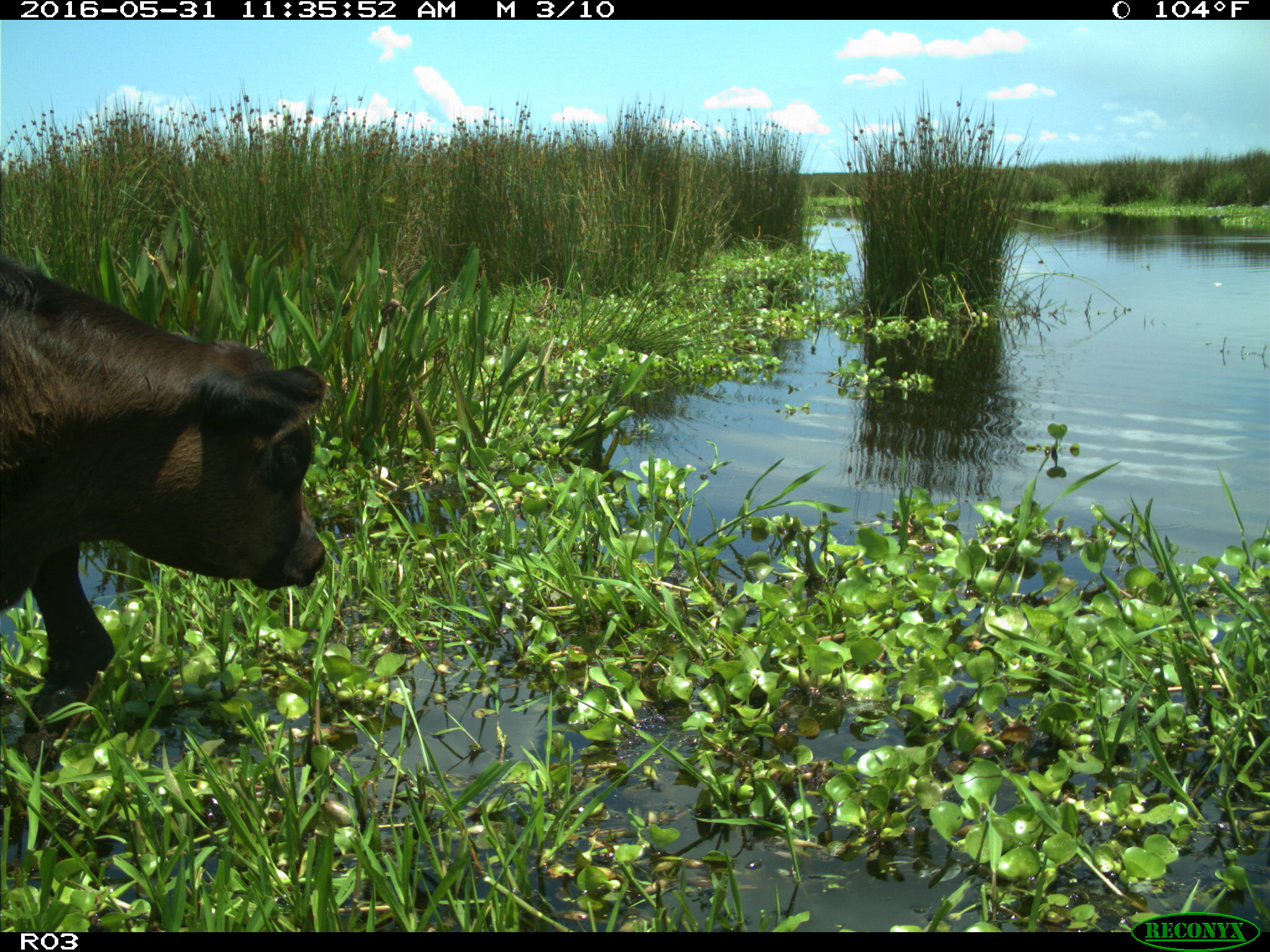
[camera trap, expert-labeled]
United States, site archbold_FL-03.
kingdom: Animalia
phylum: Chordata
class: Mammalia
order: Artiodactyla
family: Bovidae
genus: Bos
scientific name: Bos taurus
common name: domestic cow